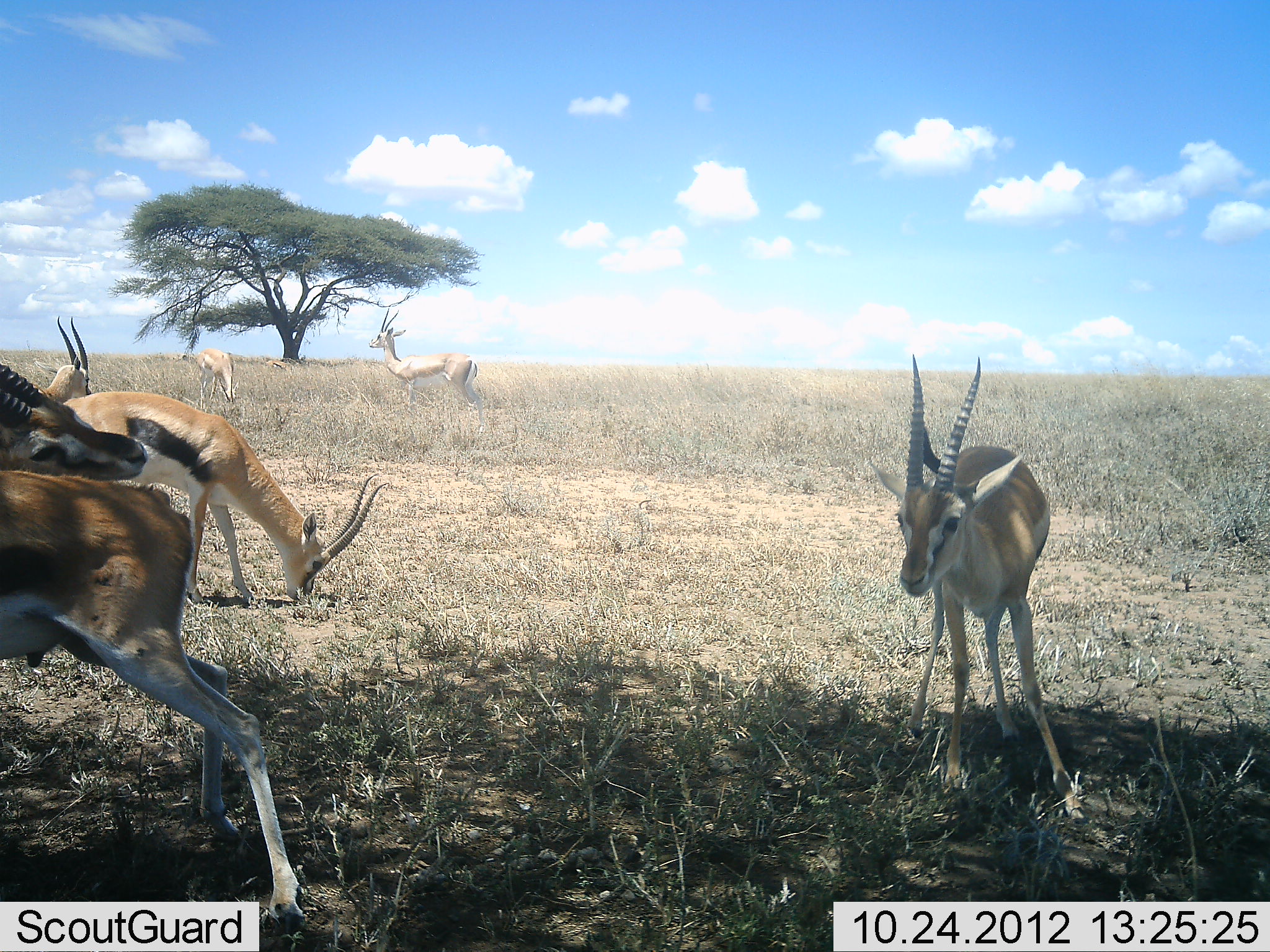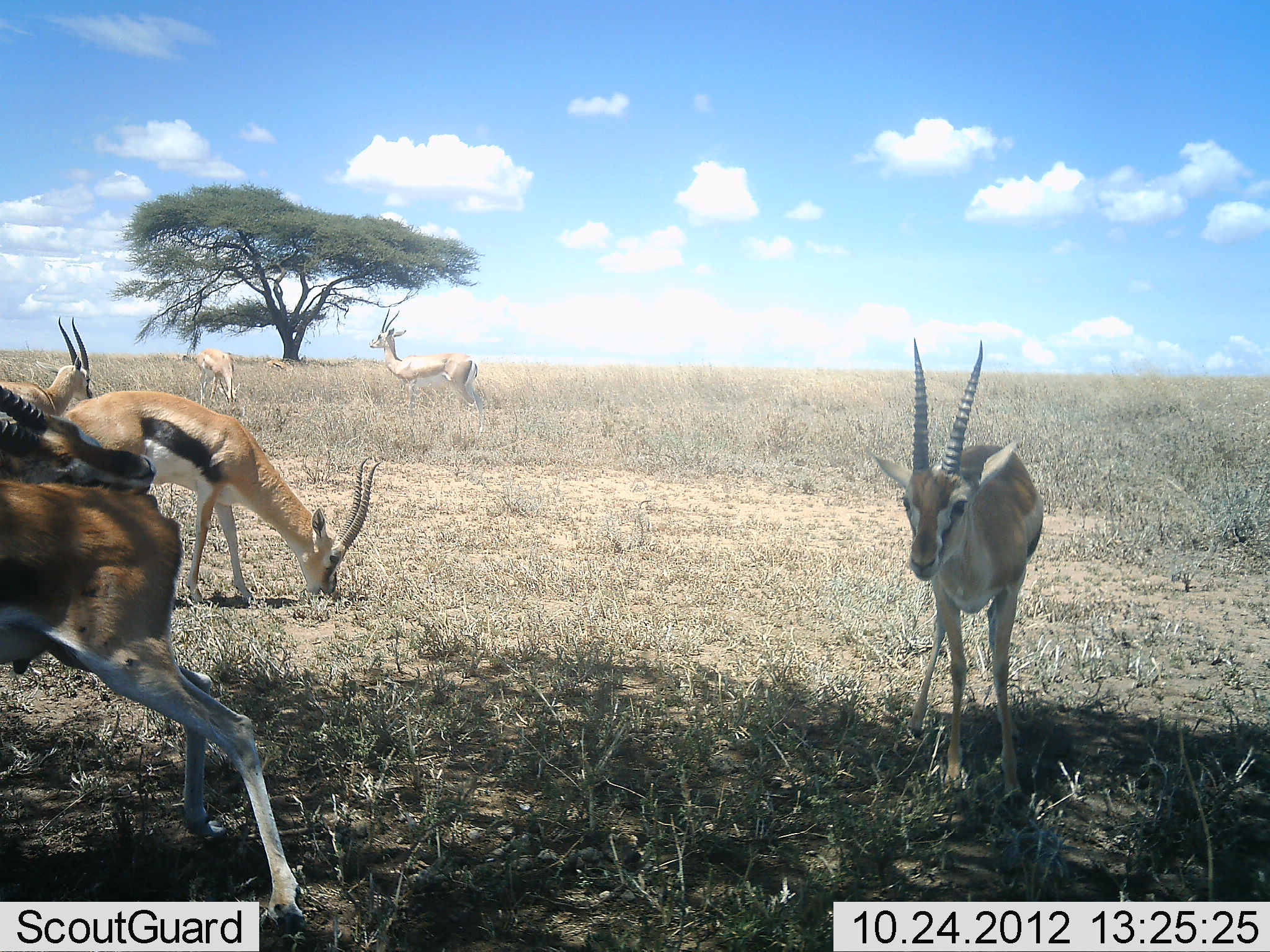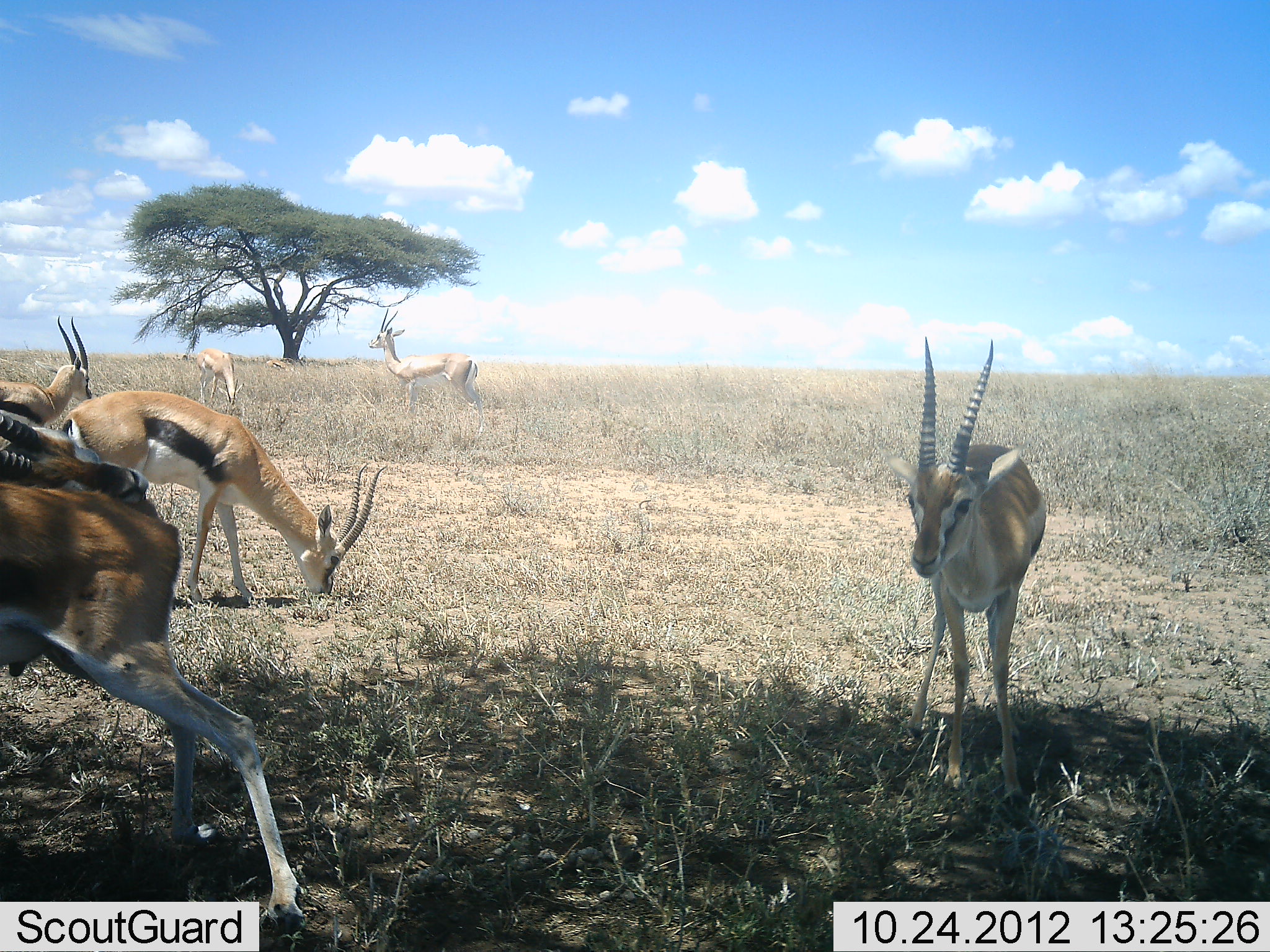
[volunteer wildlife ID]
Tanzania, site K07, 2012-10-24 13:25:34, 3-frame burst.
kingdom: Animalia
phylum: Chordata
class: Mammalia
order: Artiodactyla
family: Bovidae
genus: Eudorcas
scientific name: Eudorcas thomsonii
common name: thomson's gazelle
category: gazellethomsons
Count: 7.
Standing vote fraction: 100%.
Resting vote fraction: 8%.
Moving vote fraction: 8%.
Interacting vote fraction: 8%.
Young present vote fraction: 0%.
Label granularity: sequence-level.